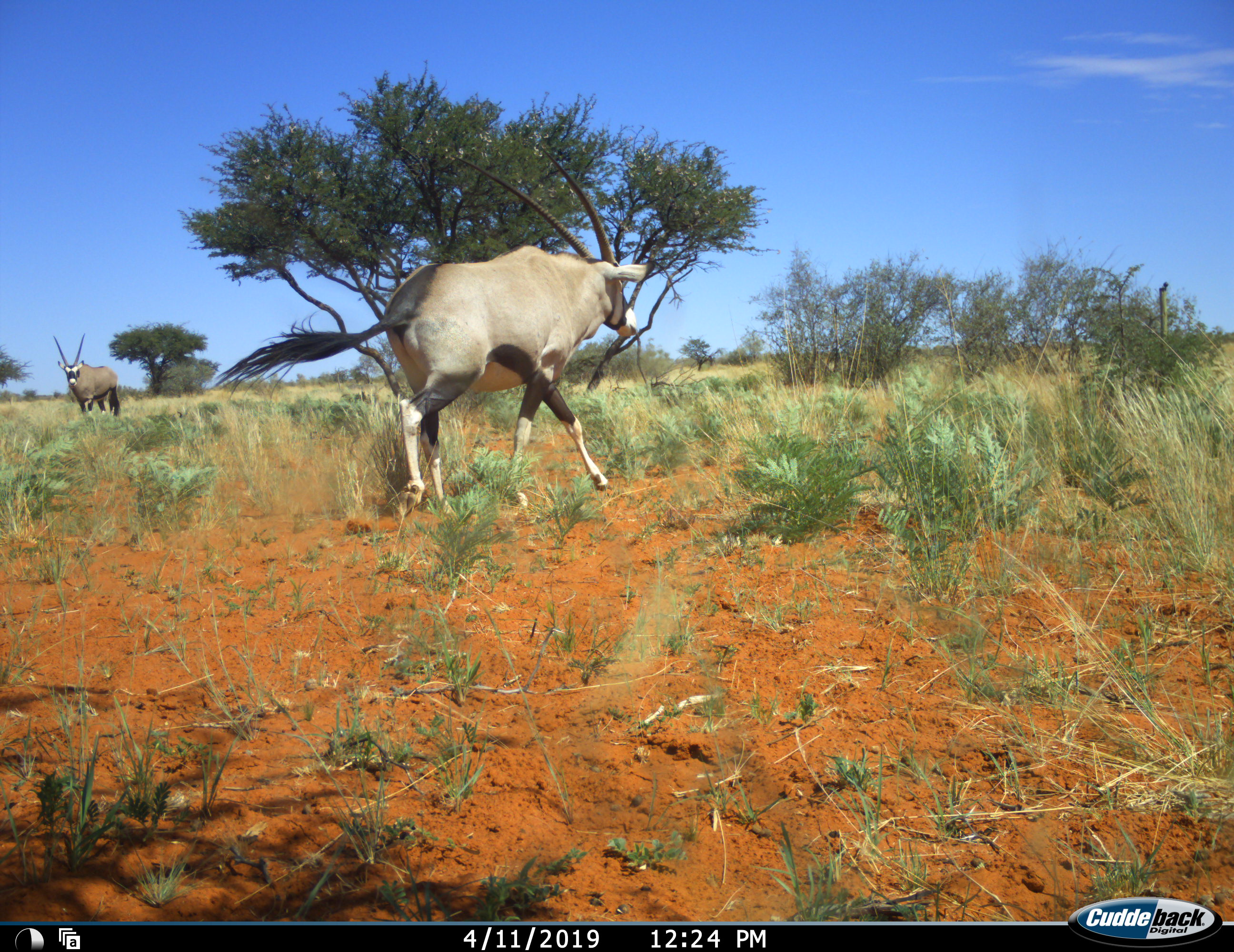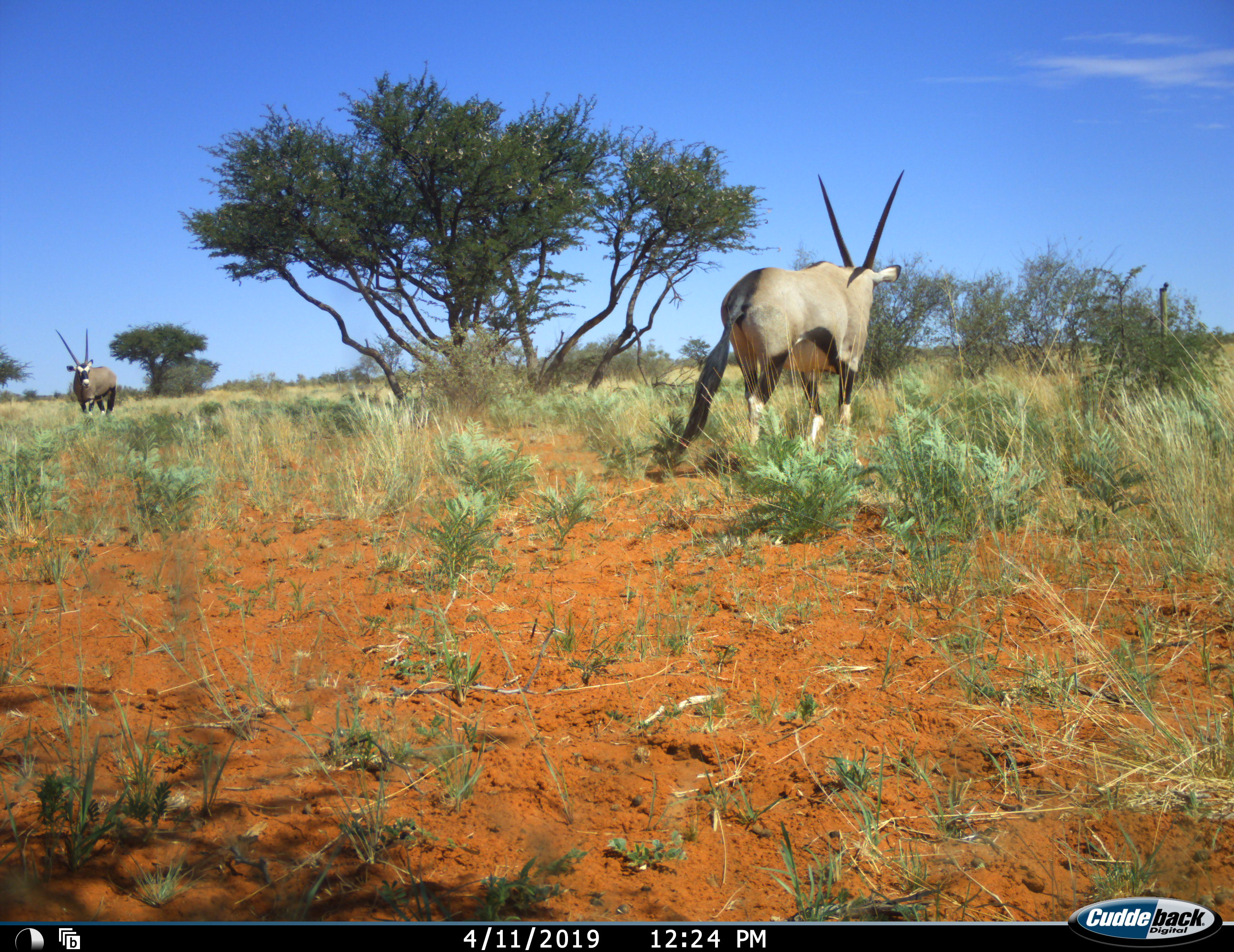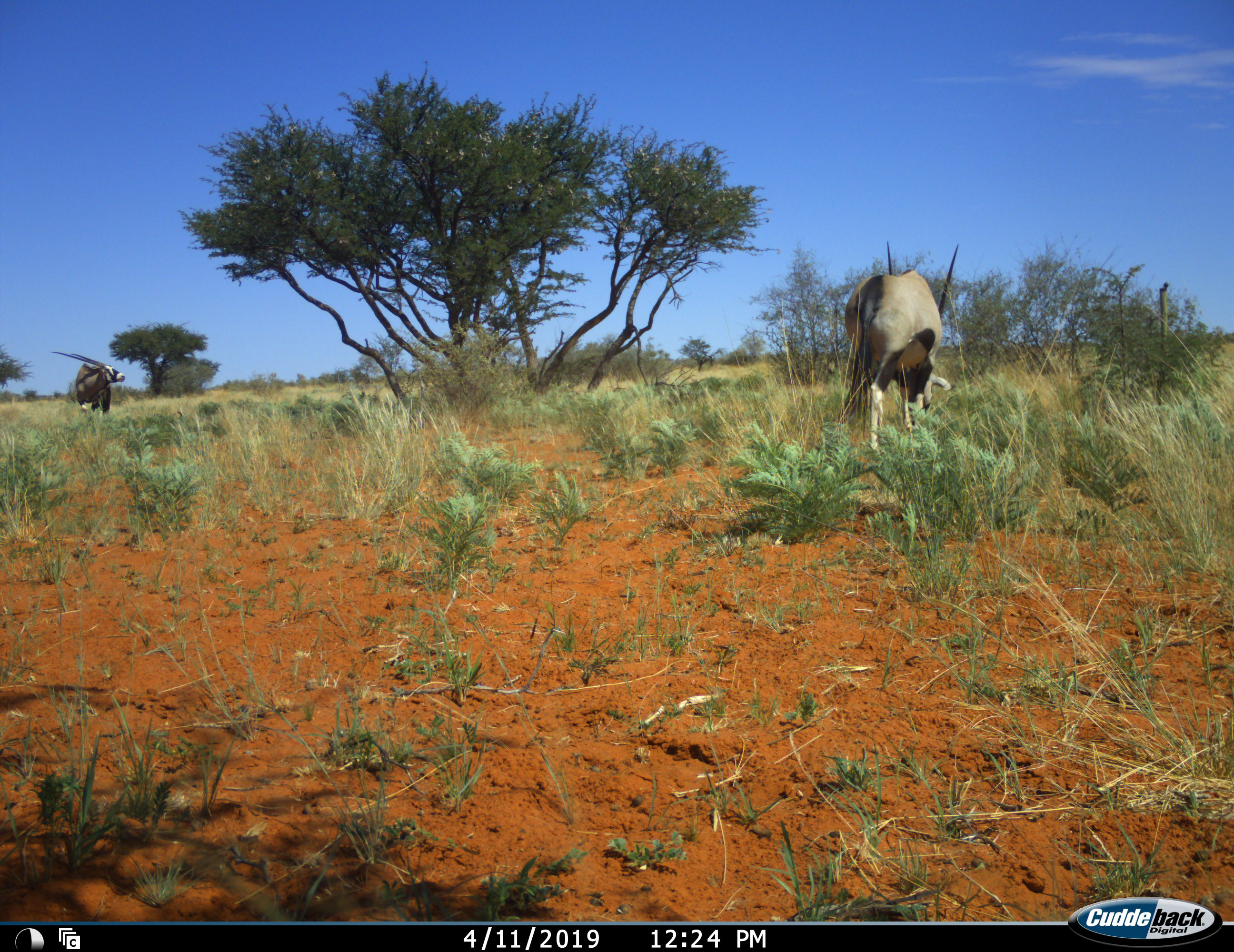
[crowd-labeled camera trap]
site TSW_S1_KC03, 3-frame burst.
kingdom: Animalia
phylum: Chordata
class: Mammalia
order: Artiodactyla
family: Bovidae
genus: Oryx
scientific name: Oryx gazella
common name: gemsbok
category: oryx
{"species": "oryx (gemsbok) (Oryx gazella)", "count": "2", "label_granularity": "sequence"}